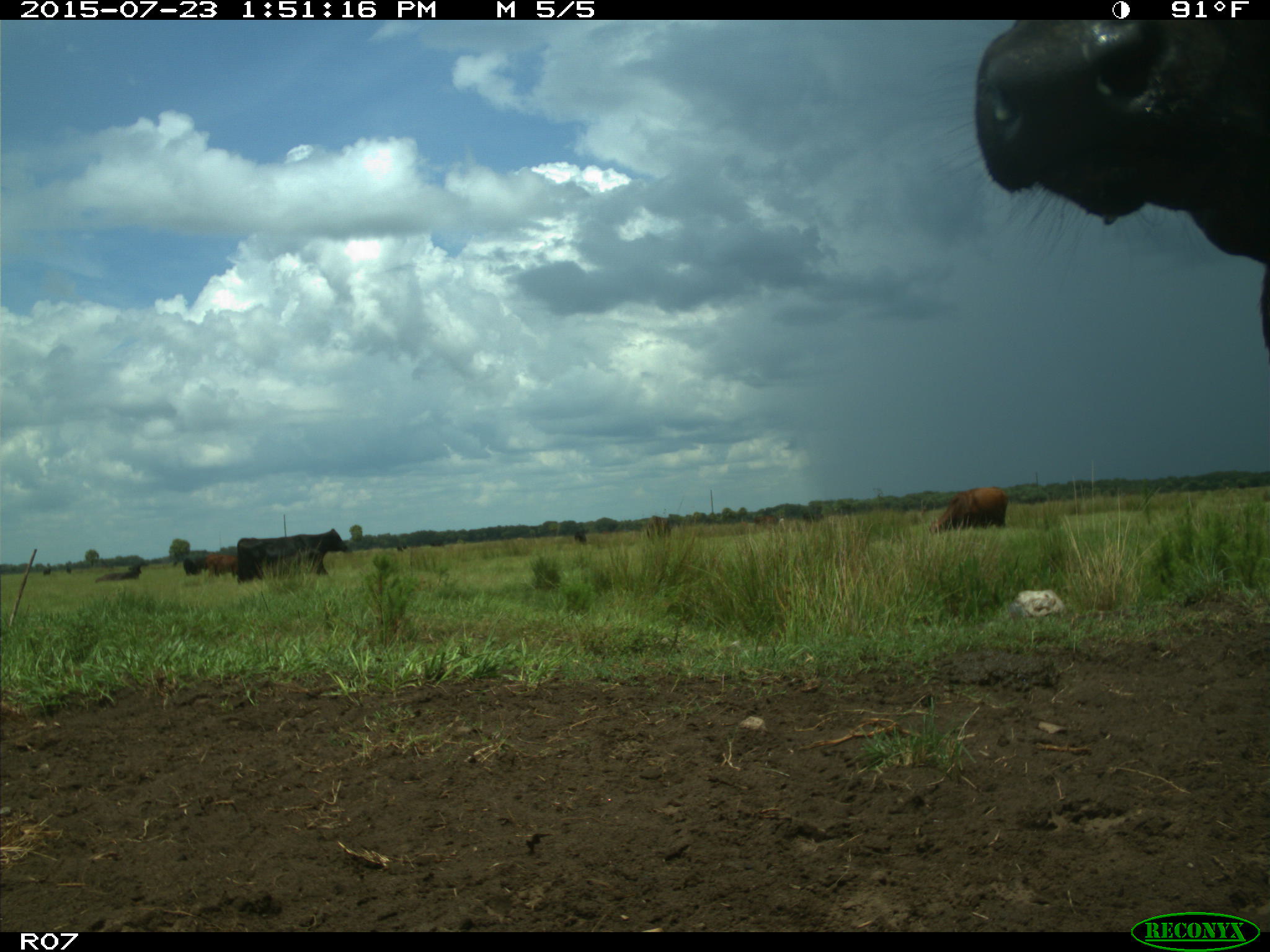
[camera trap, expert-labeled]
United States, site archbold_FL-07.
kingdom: Animalia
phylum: Chordata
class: Mammalia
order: Artiodactyla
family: Bovidae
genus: Bos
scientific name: Bos taurus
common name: domestic cow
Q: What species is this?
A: Bos taurus (domestic cow).